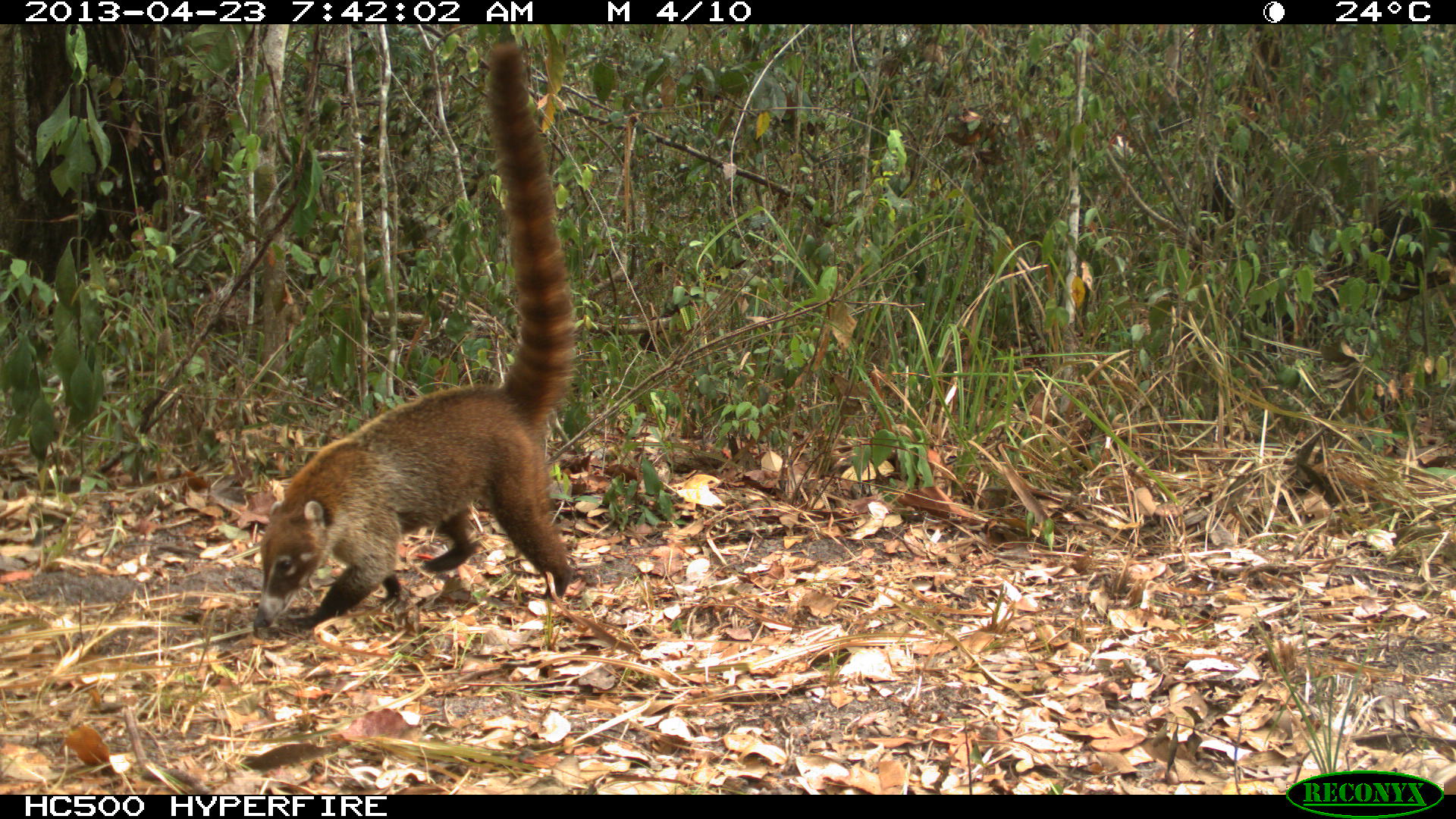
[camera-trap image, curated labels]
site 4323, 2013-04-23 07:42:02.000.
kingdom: Animalia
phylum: Chordata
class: Mammalia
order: Carnivora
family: Procyonidae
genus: Nasua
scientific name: Nasua narica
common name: white-nosed coati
Nasua narica (white-nosed coati), count 1.